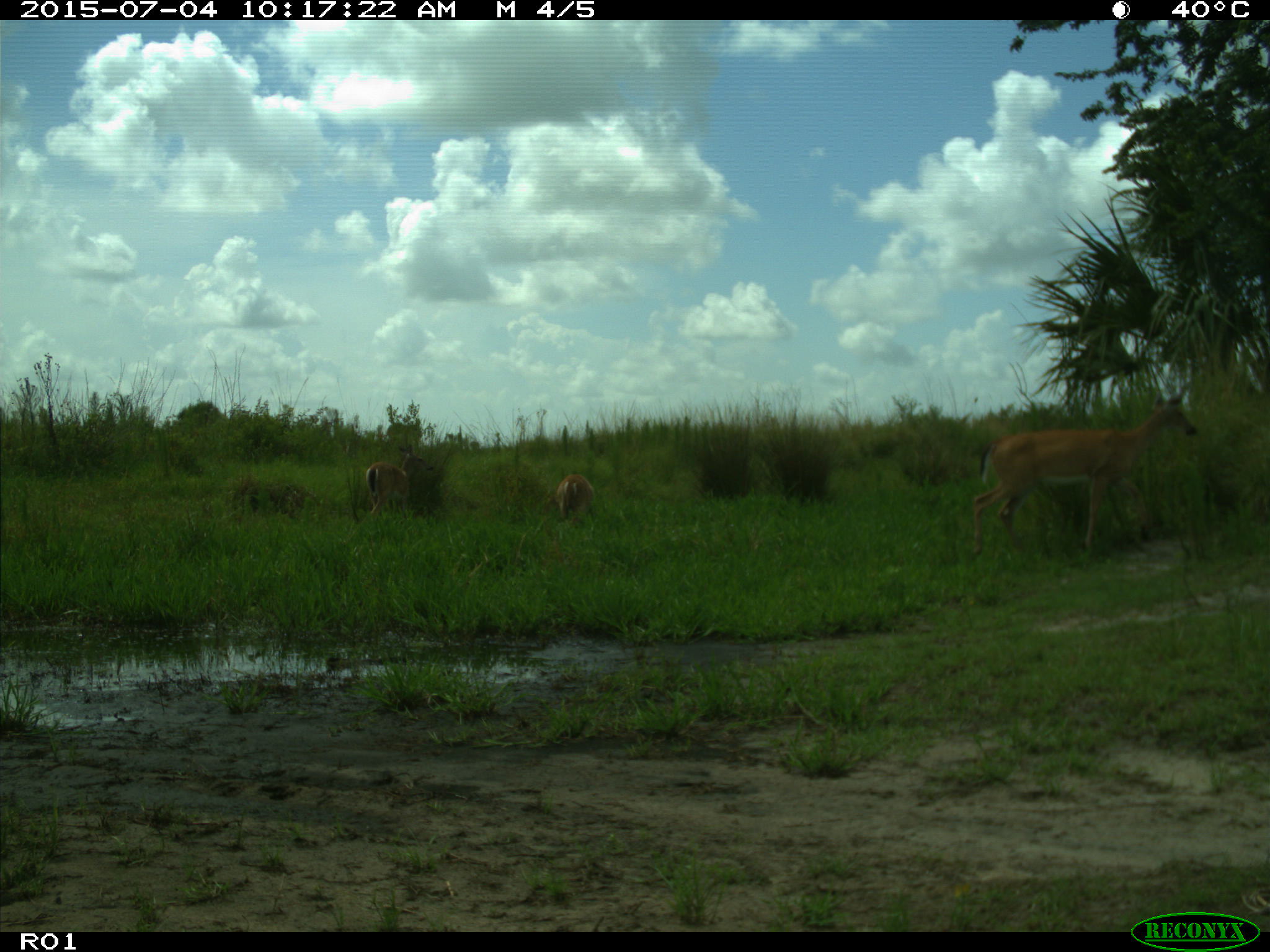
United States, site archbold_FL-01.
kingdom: Animalia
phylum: Chordata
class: Mammalia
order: Artiodactyla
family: Cervidae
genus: Odocoileus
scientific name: Odocoileus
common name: deer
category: unidentified deer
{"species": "unidentified deer (deer) (Odocoileus)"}